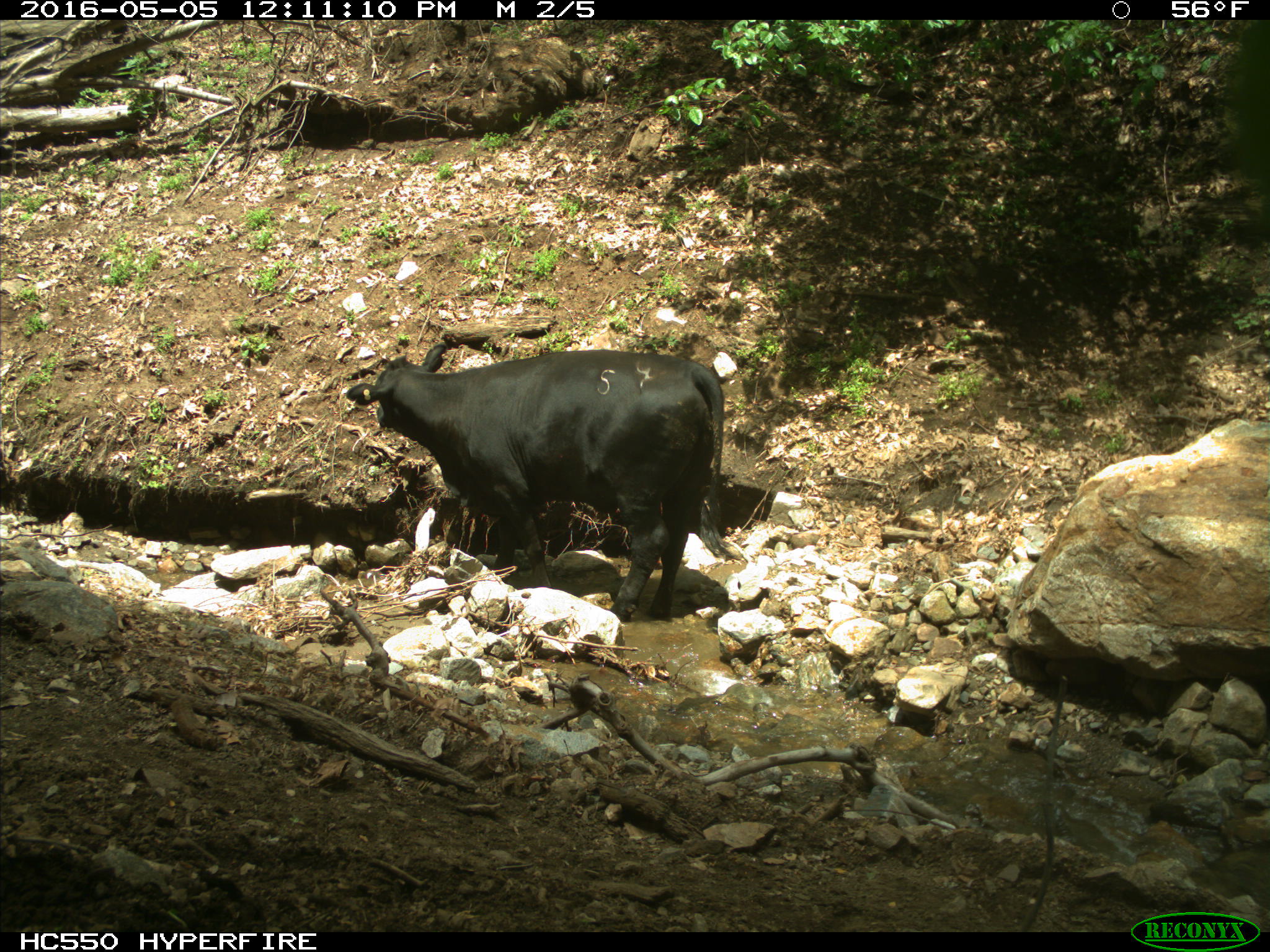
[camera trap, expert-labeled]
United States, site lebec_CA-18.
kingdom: Animalia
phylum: Chordata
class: Mammalia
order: Artiodactyla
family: Bovidae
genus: Bos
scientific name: Bos taurus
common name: domestic cow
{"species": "Bos taurus (domestic cow)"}